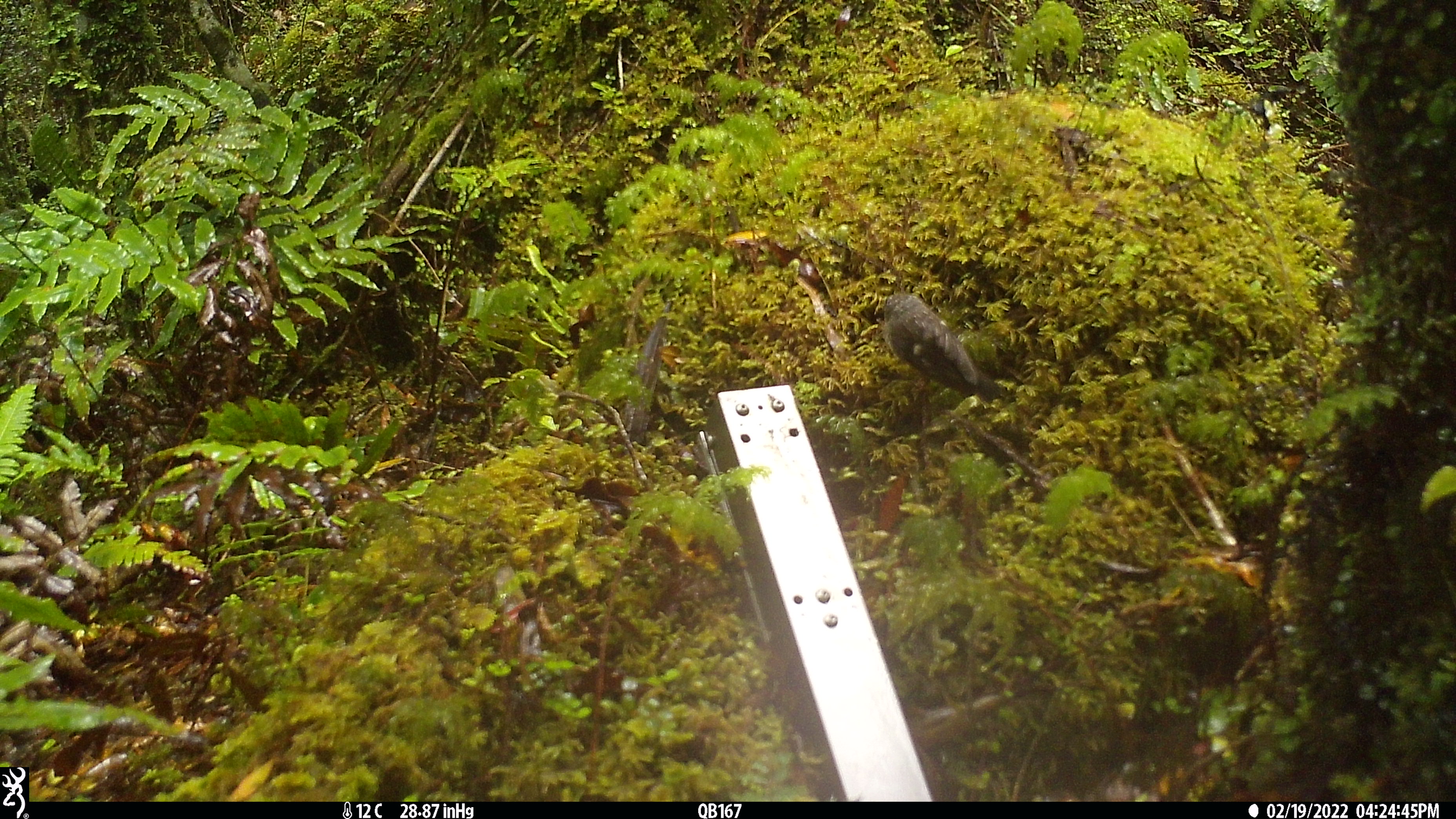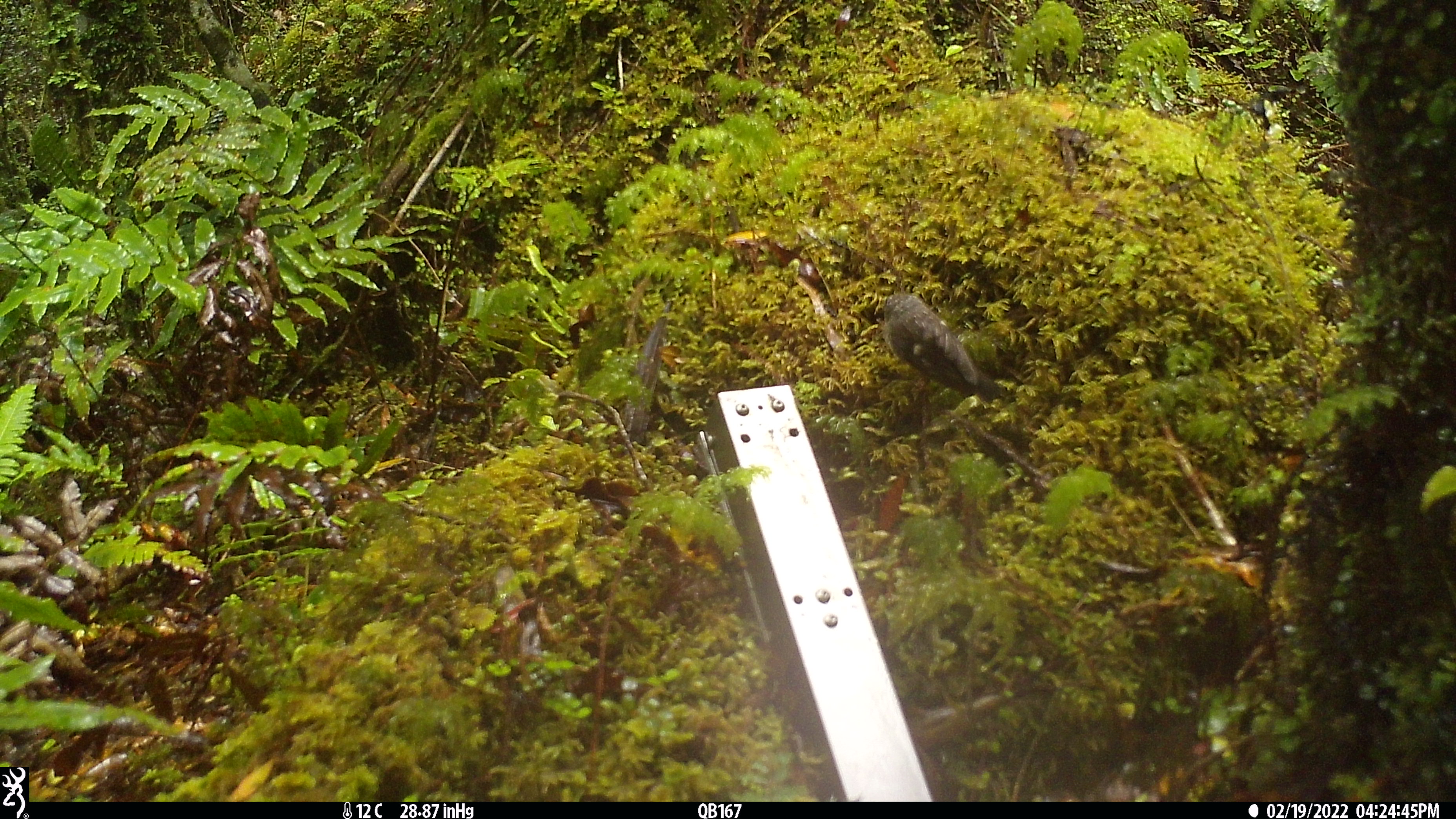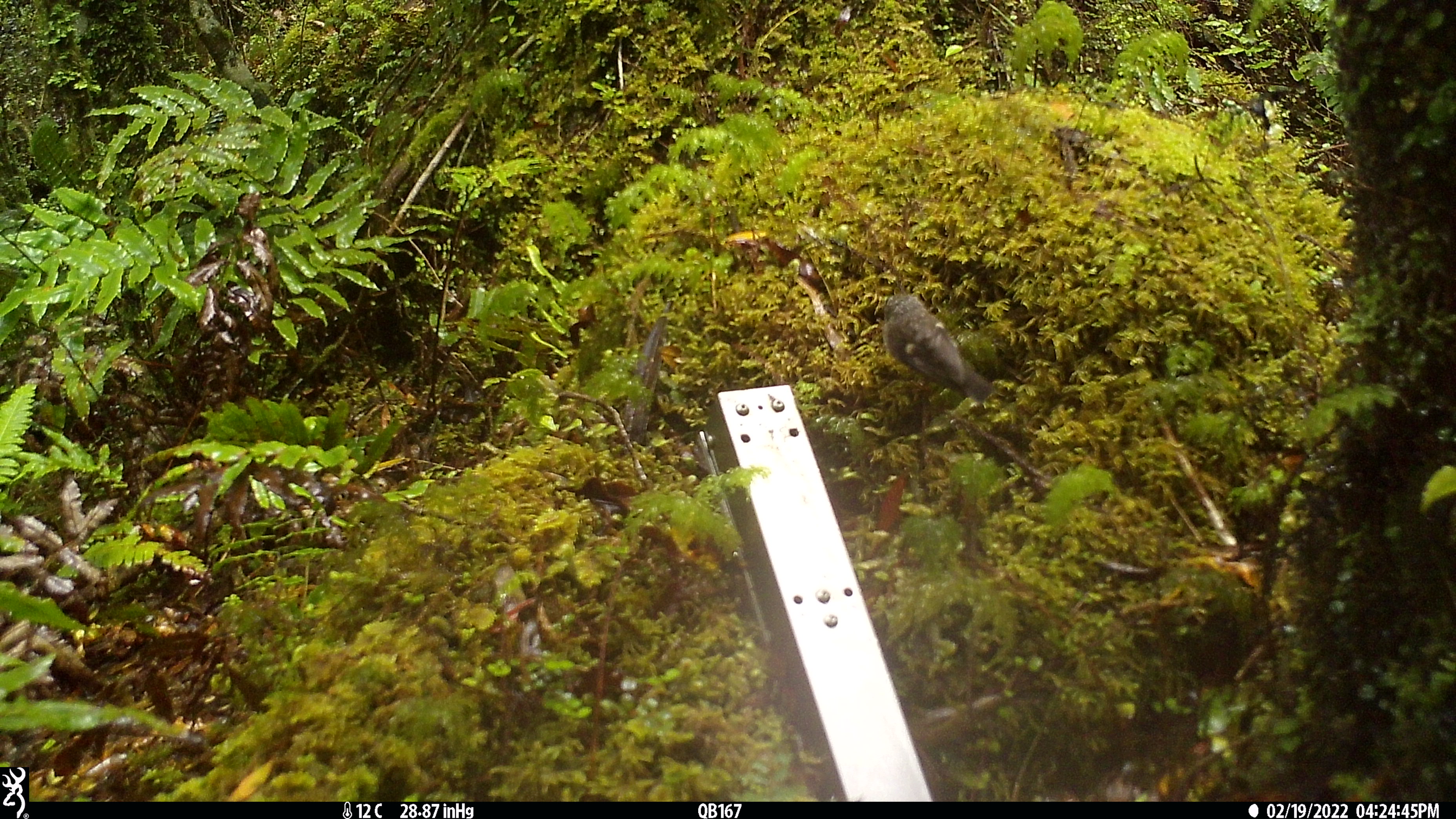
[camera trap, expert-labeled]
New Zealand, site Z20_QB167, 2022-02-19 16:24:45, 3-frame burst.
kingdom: Animalia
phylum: Chordata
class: Aves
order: Passeriformes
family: Petroicidae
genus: Petroica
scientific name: Petroica macrocephala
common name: tomtit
Tomtit (Petroica macrocephala).